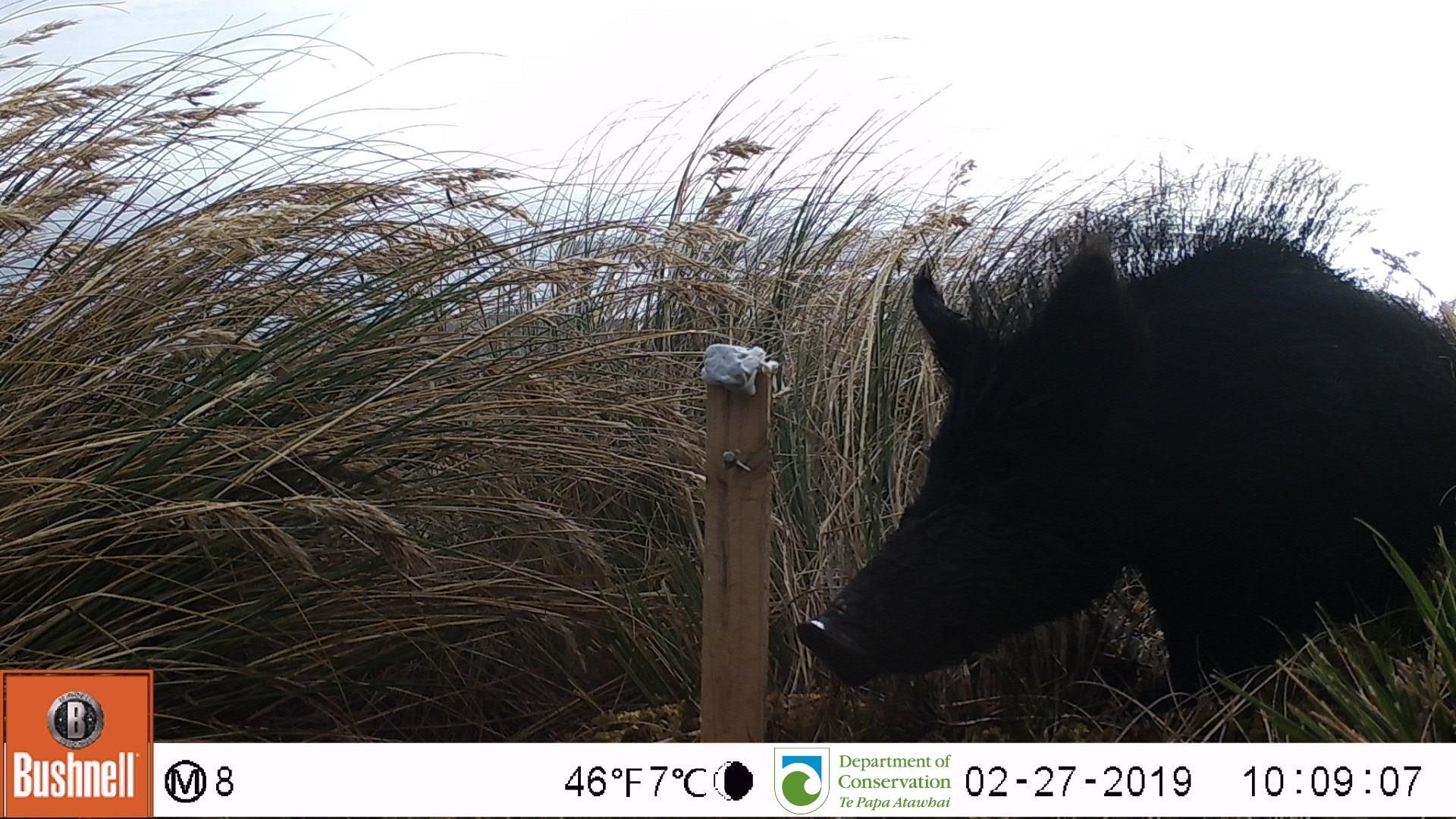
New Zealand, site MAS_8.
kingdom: Animalia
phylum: Chordata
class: Mammalia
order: Artiodactyla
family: Suidae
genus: Sus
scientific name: Sus scrofa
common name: pig